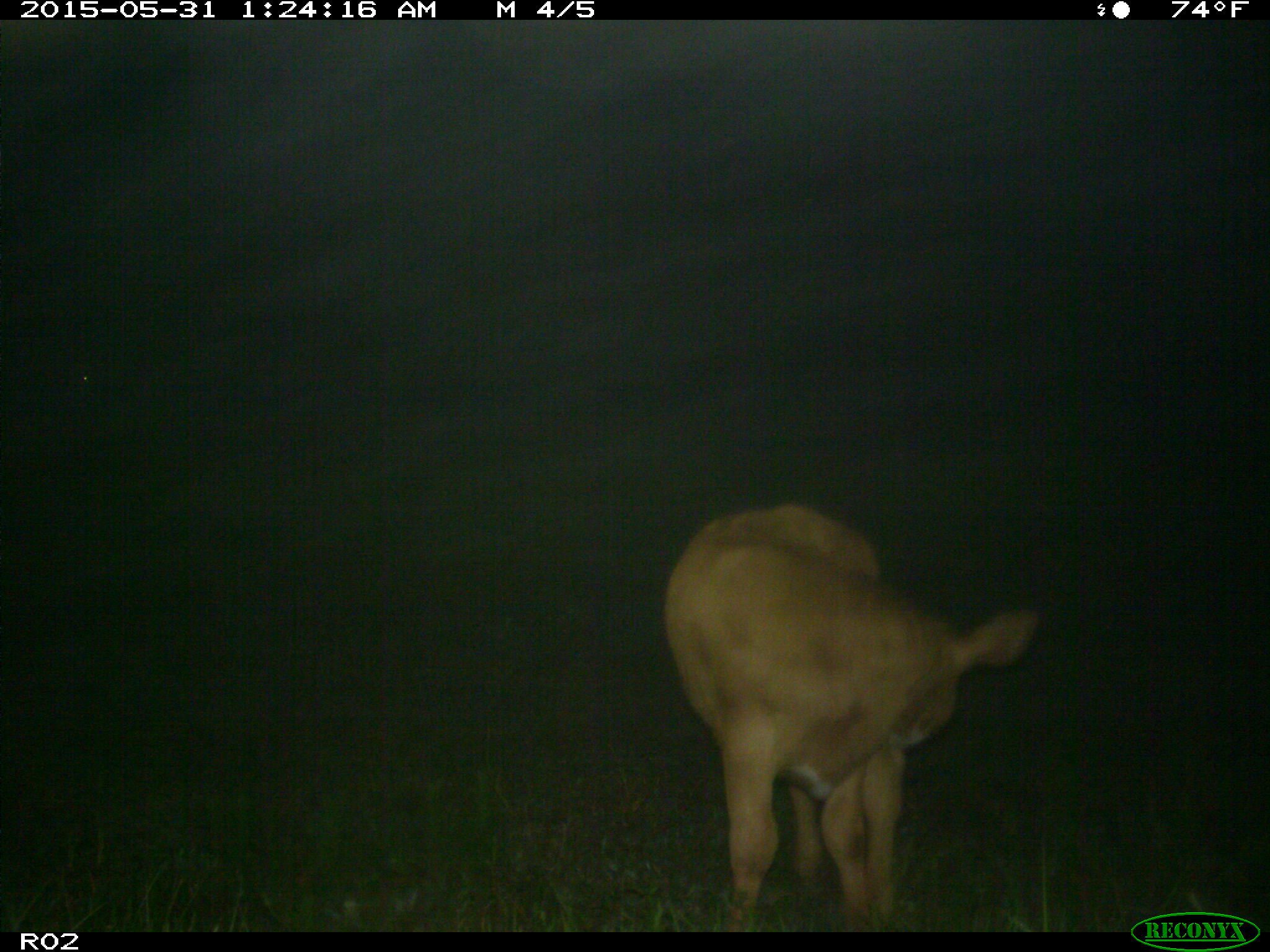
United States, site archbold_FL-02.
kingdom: Animalia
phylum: Chordata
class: Mammalia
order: Artiodactyla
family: Bovidae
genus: Bos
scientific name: Bos taurus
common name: domestic cow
Bos taurus (domestic cow).